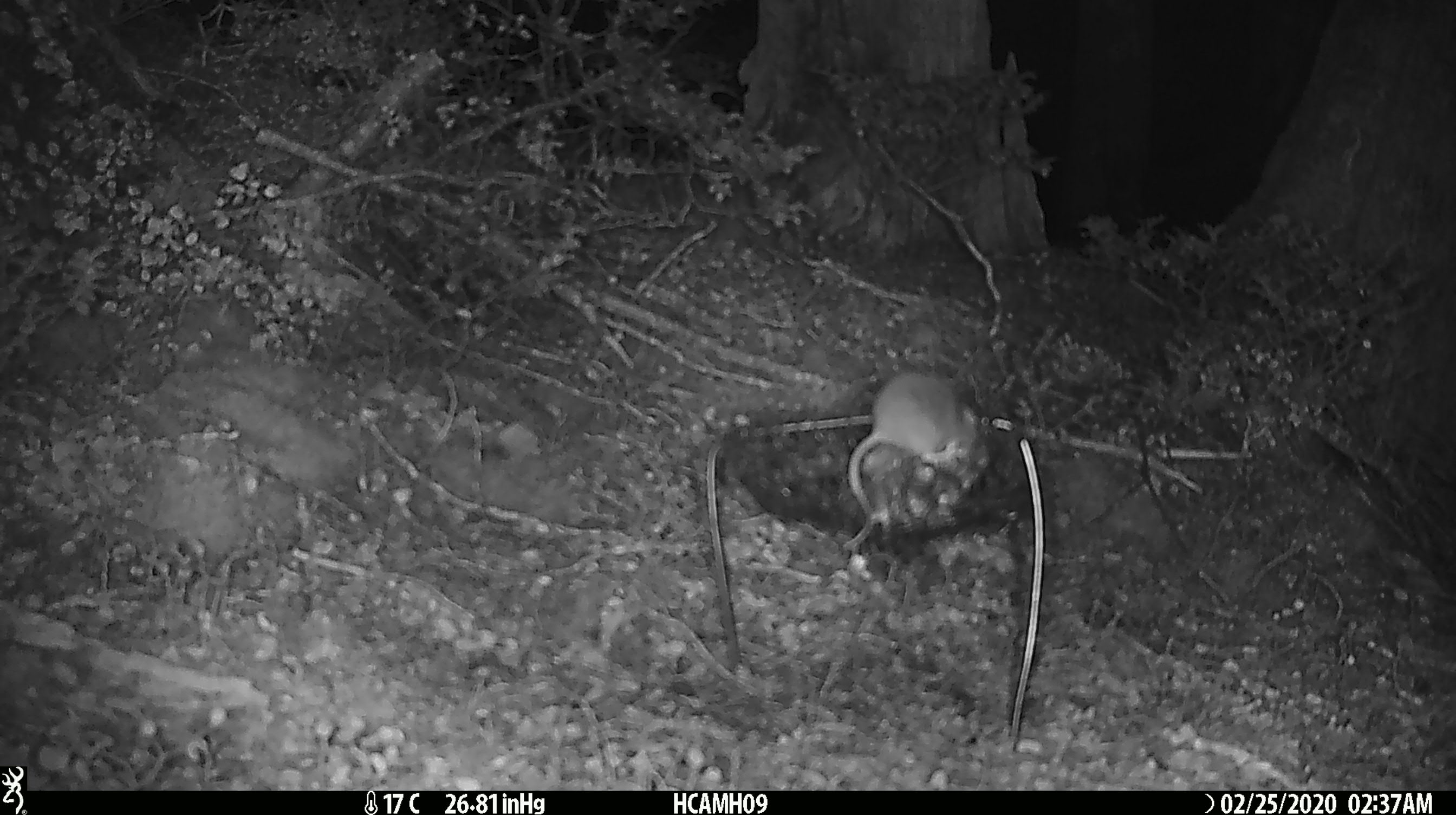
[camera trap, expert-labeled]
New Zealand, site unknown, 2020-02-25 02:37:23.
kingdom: Animalia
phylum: Chordata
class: Mammalia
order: Rodentia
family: Muridae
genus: Mus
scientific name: Mus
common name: mouse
Mouse (Mus).